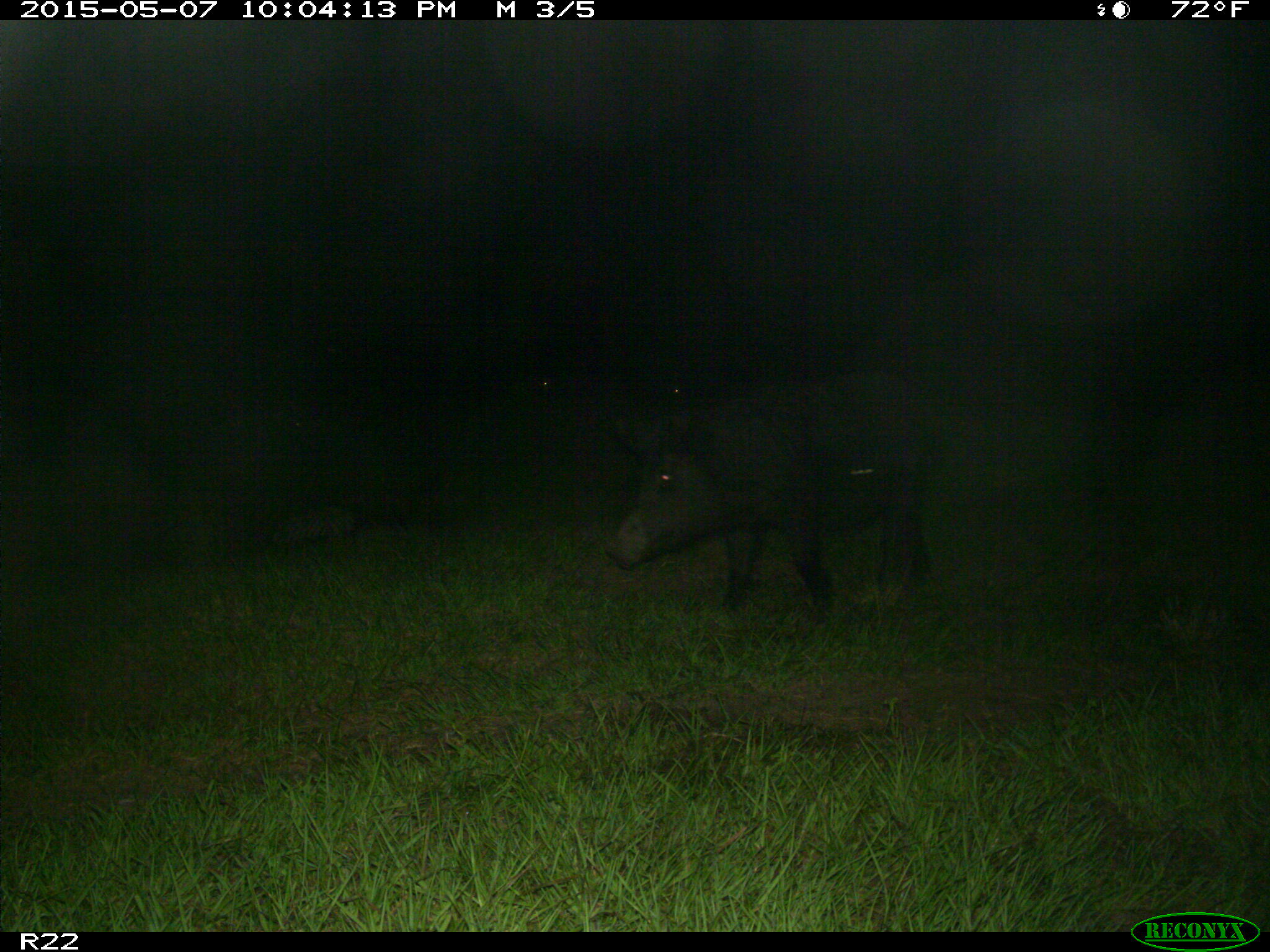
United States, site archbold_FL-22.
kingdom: Animalia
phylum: Chordata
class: Mammalia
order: Artiodactyla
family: Bovidae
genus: Bos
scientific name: Bos taurus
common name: domestic cow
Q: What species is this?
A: Bos taurus (domestic cow).